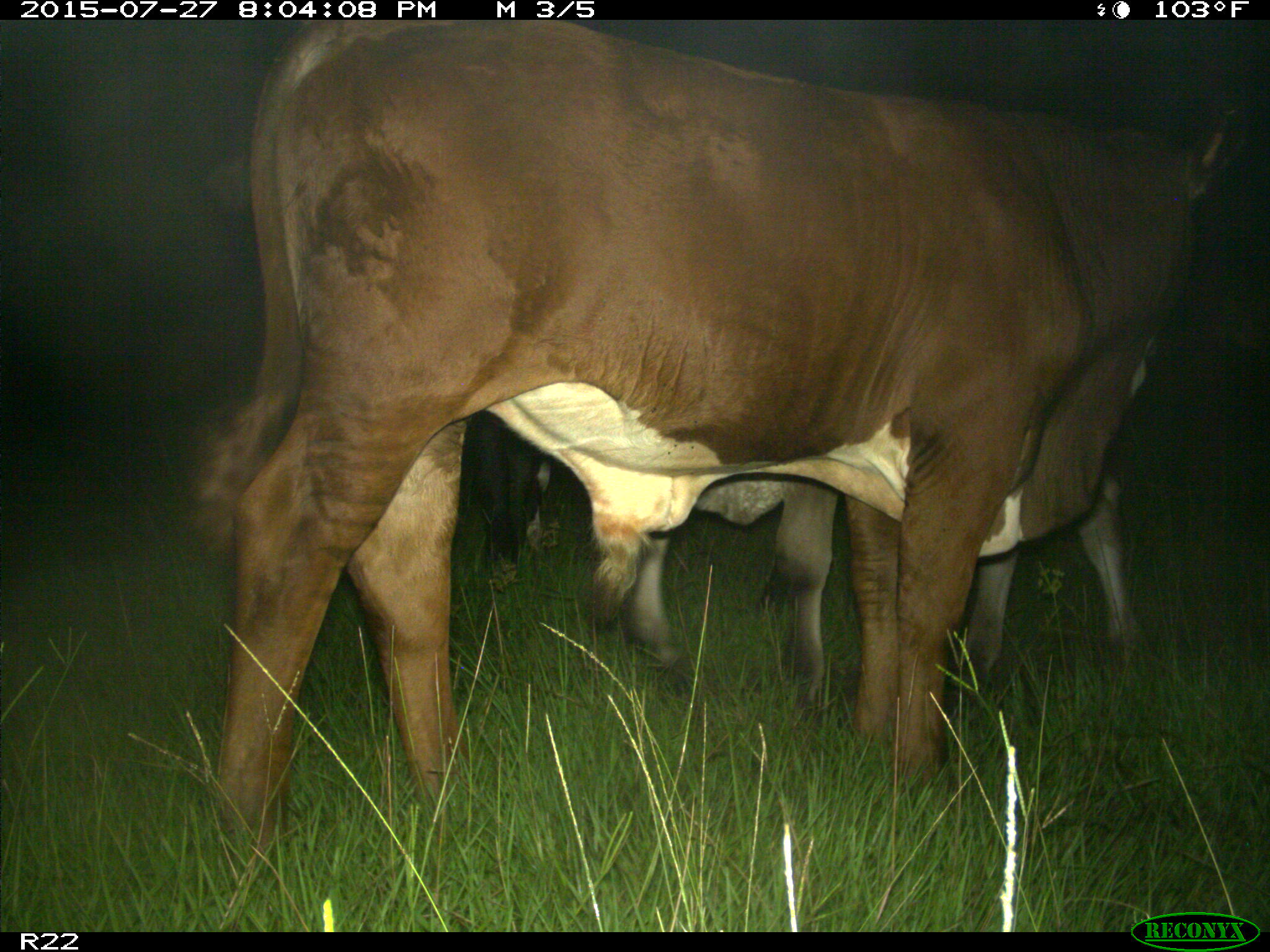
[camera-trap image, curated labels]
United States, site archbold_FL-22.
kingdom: Animalia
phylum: Chordata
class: Mammalia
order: Artiodactyla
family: Bovidae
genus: Bos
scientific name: Bos taurus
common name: domestic cow